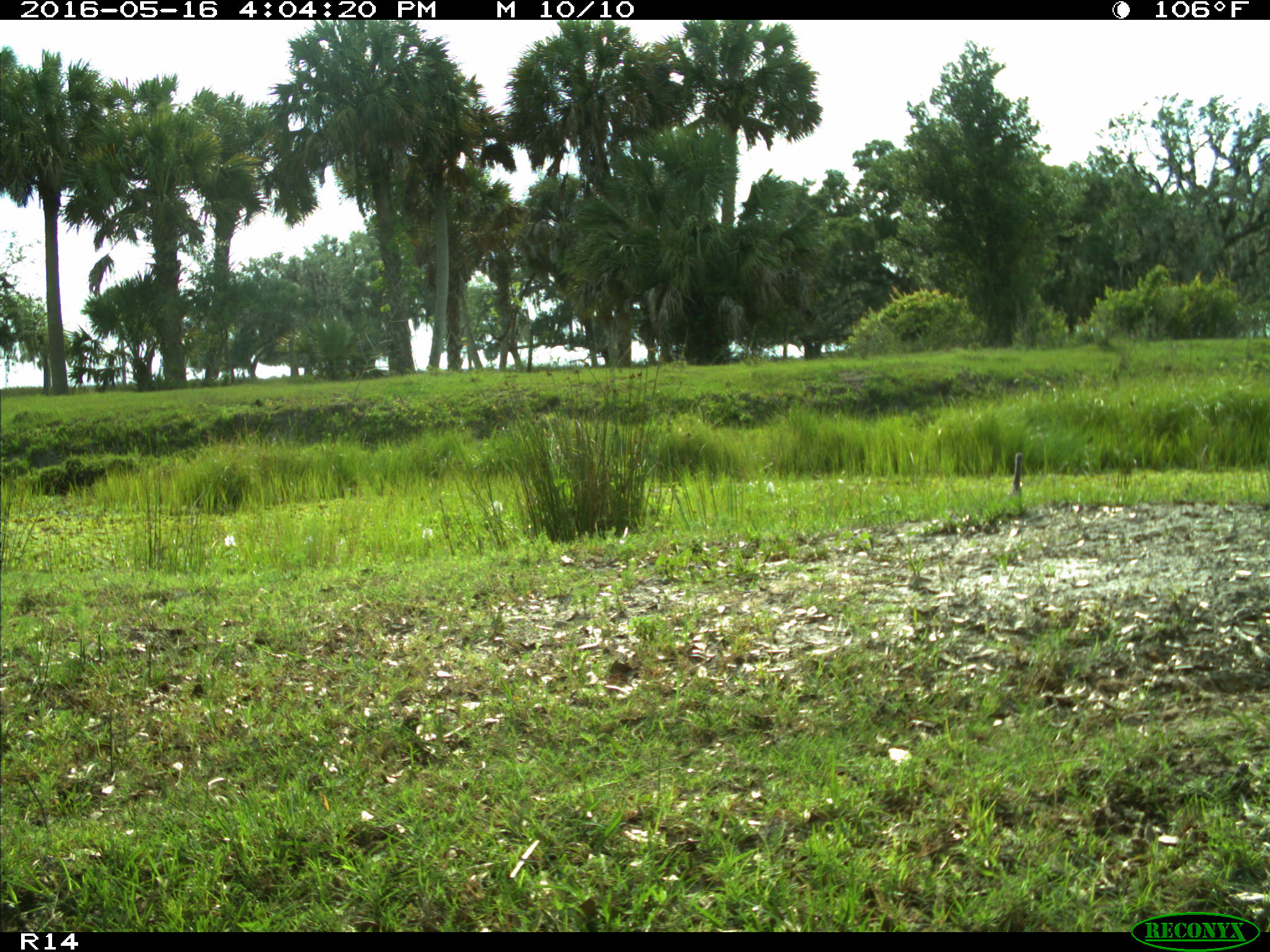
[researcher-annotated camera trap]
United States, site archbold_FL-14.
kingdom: Animalia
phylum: Chordata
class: Aves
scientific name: Aves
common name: birds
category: unidentified bird